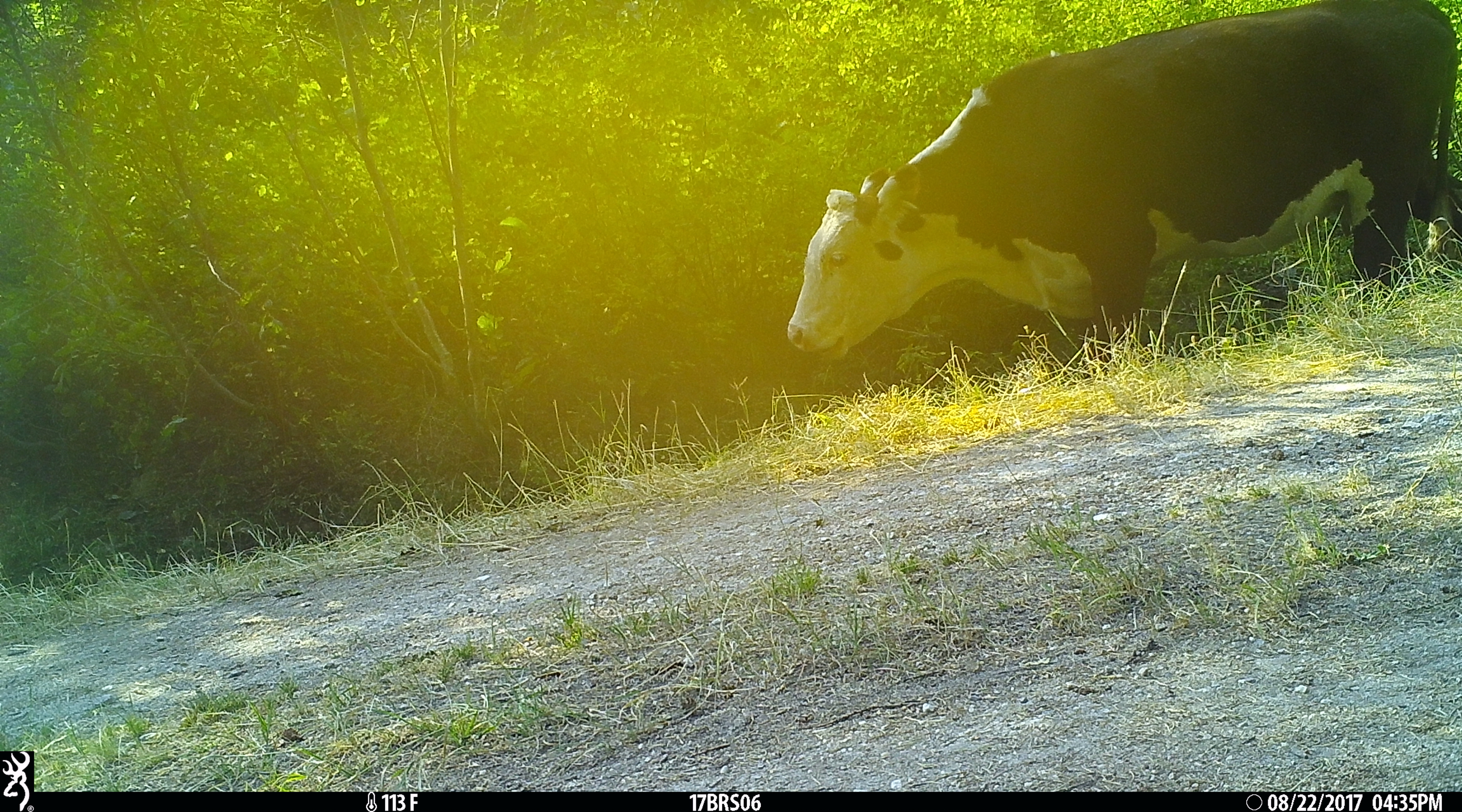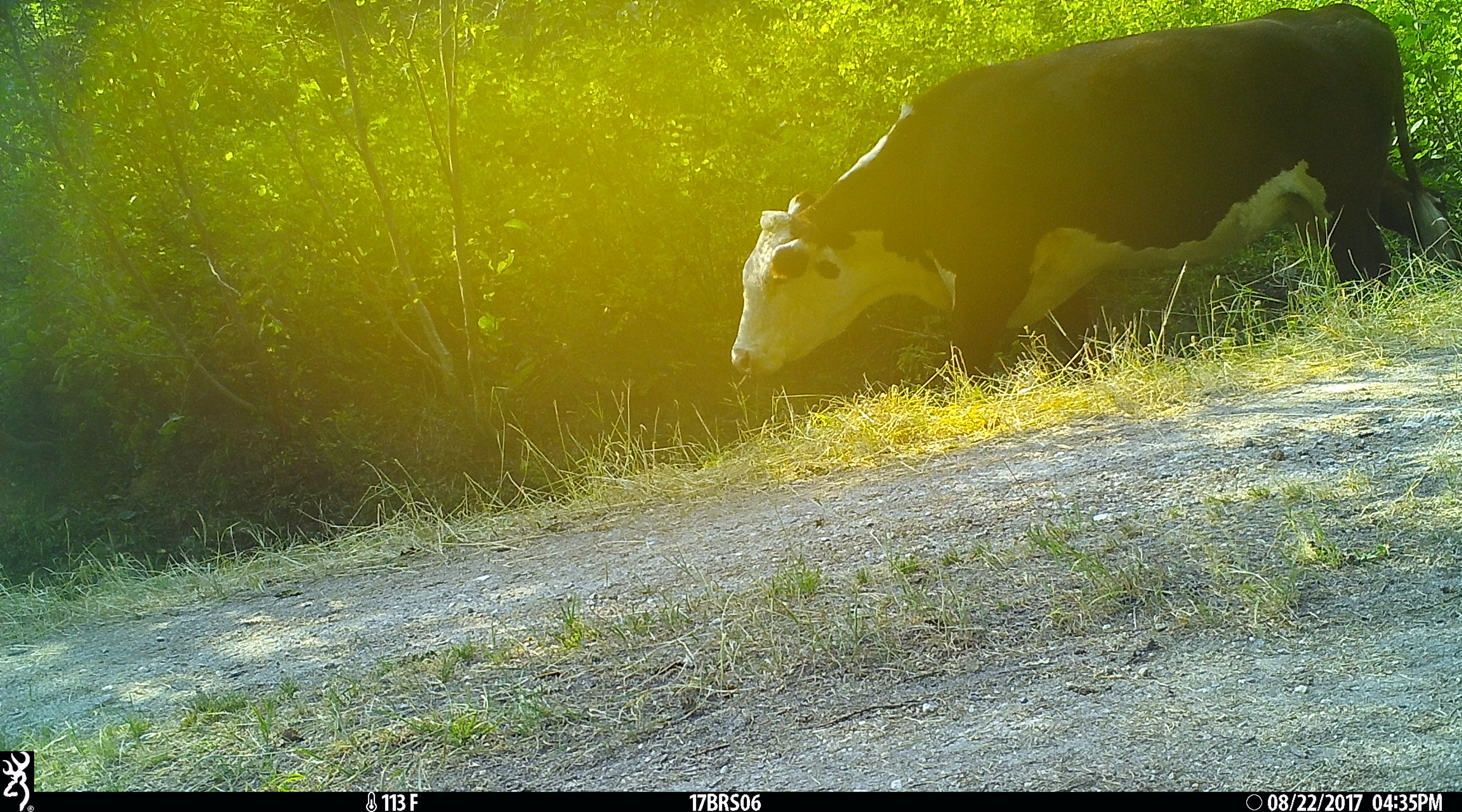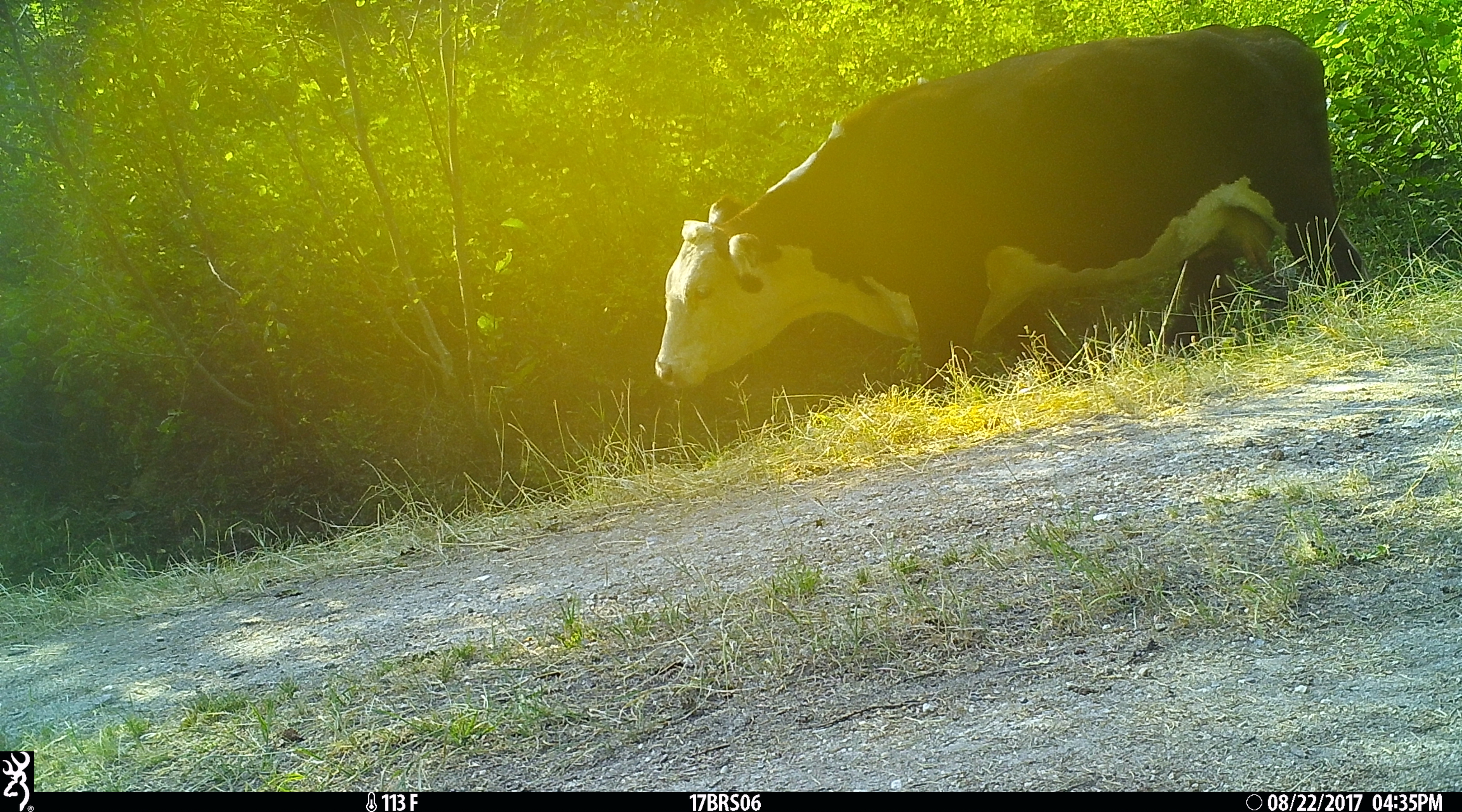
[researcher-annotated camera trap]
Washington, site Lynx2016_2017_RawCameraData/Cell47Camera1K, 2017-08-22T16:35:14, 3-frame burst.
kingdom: Animalia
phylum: Chordata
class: Mammalia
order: Artiodactyla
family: Bovidae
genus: Bos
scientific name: Bos taurus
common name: domestic cattle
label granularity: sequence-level